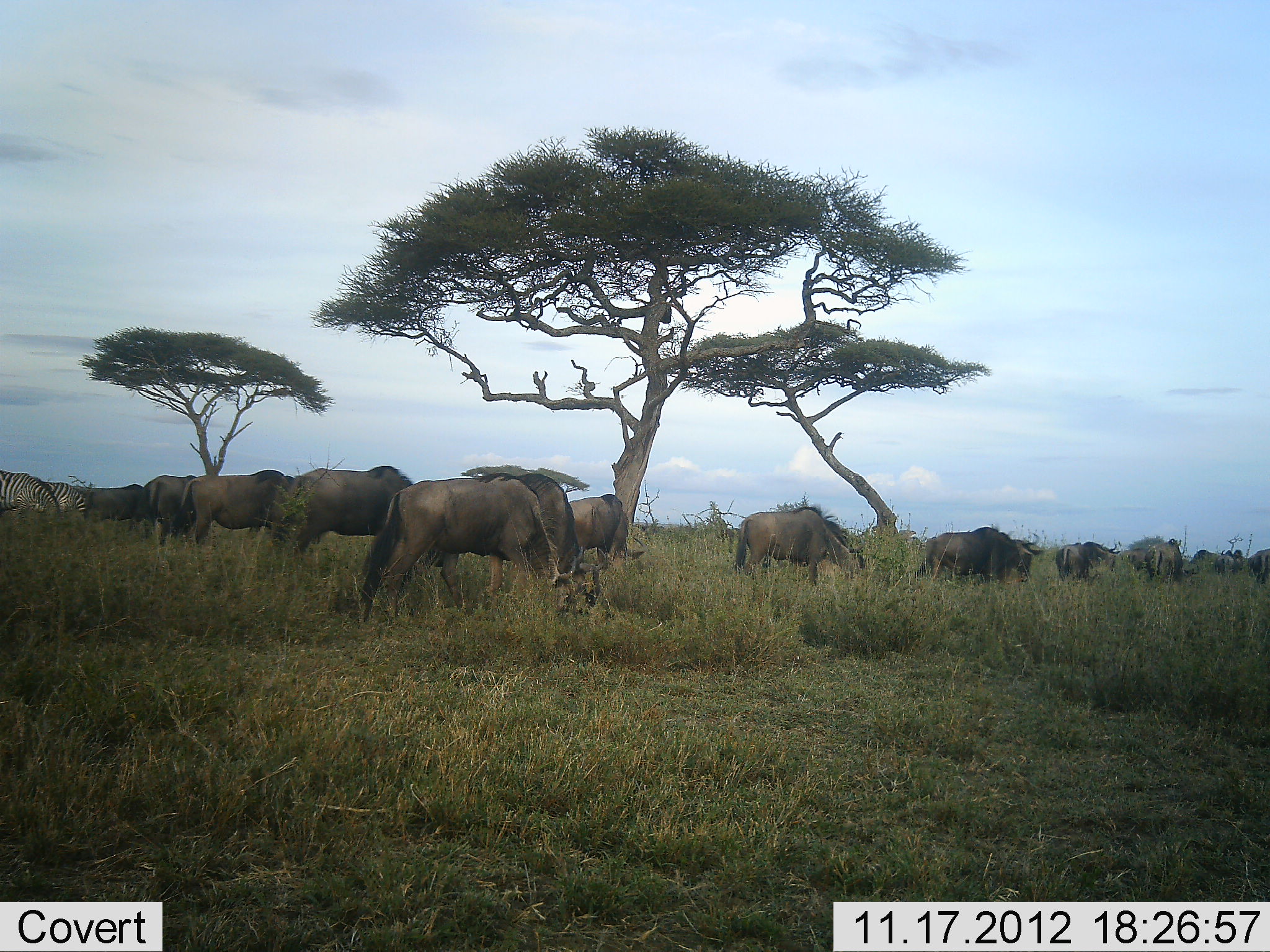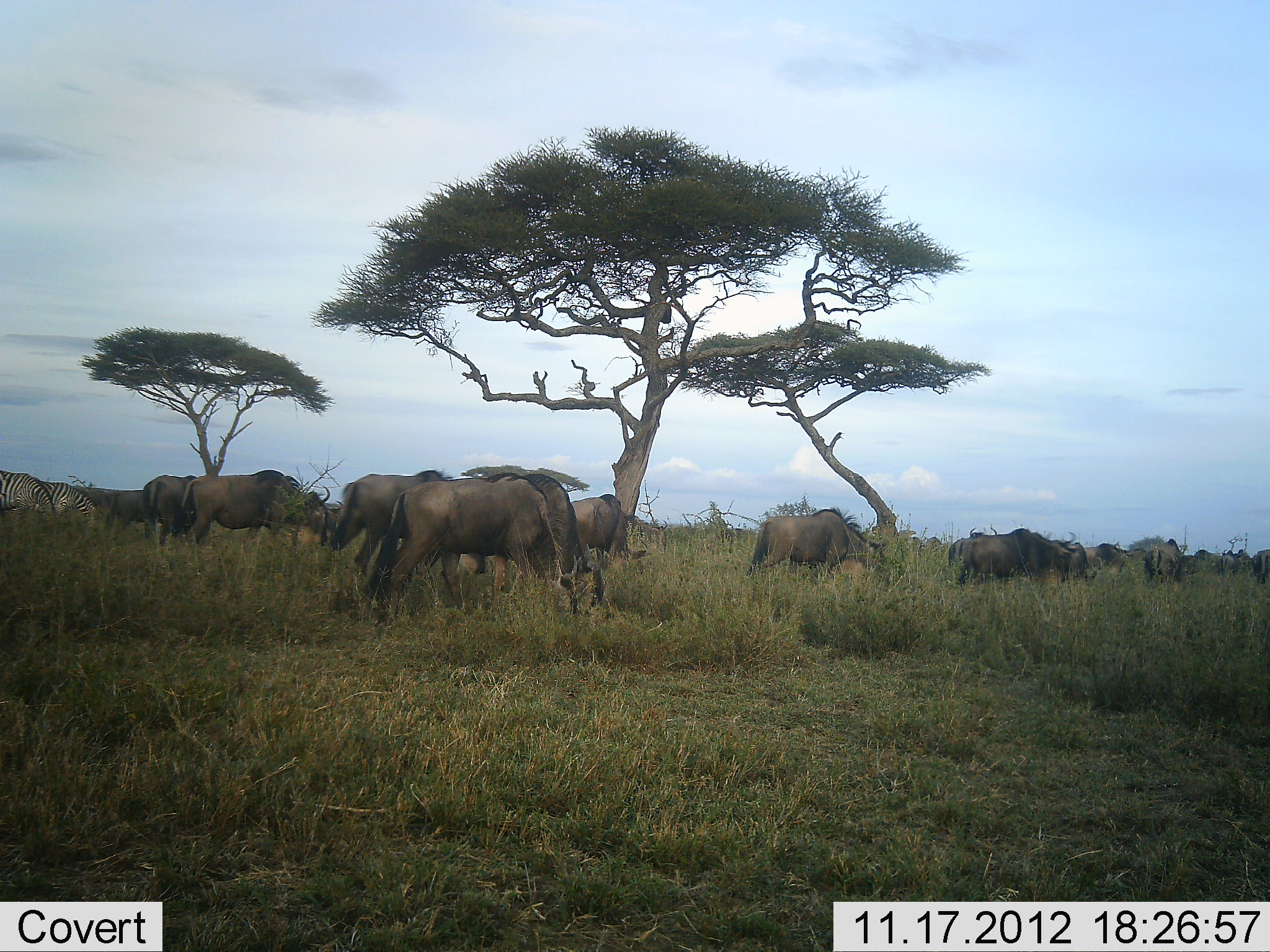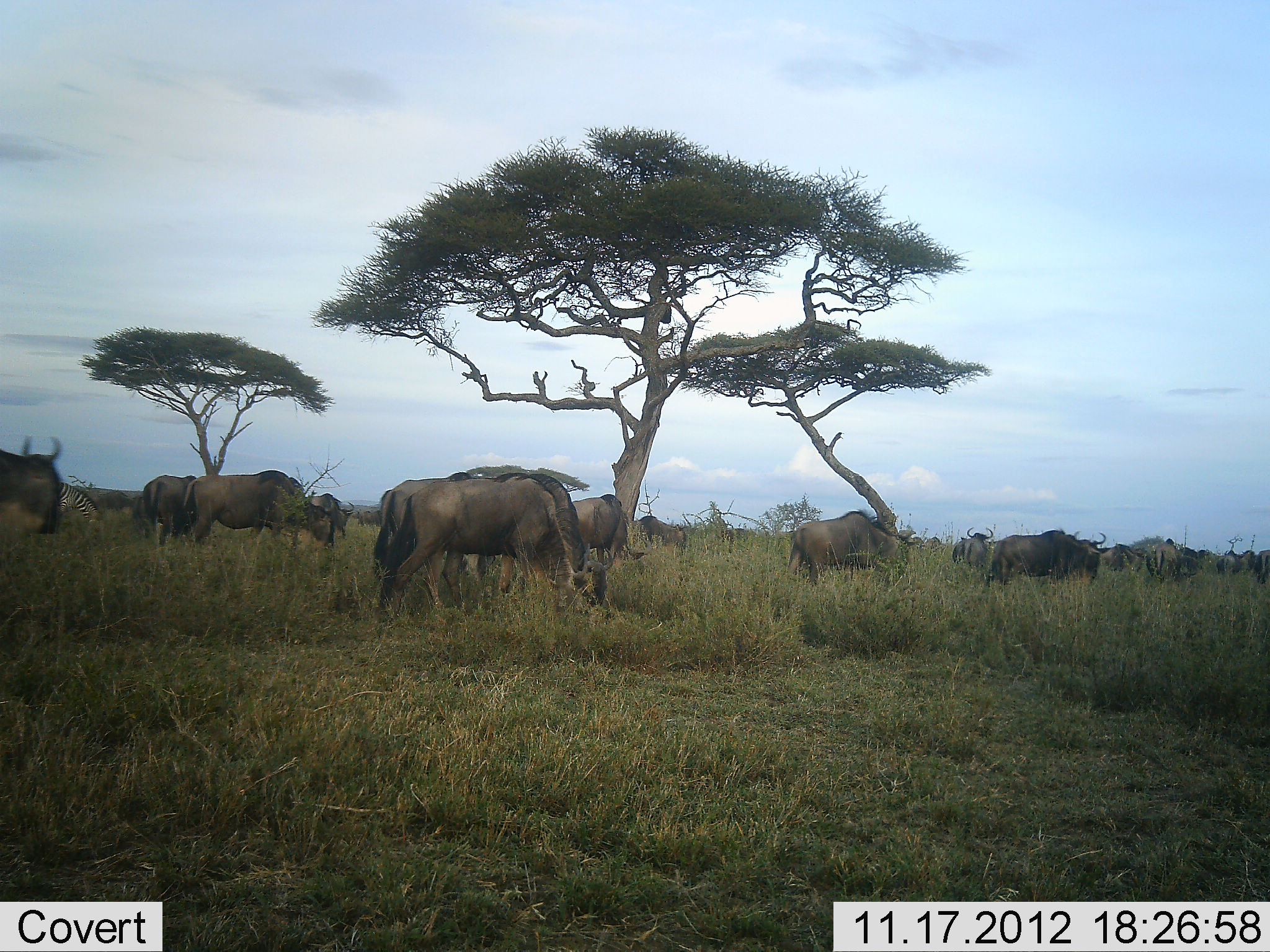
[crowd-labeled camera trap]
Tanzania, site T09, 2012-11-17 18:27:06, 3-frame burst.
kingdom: Animalia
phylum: Chordata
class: Mammalia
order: Artiodactyla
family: Bovidae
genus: Connochaetes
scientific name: Connochaetes taurinus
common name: blue wildebeest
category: wildebeest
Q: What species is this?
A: Wildebeest (blue wildebeest) (Connochaetes taurinus).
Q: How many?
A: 11-50.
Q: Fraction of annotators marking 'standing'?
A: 58%.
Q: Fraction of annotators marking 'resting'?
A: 8%.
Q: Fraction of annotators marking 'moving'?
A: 75%.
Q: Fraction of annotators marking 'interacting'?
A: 0%.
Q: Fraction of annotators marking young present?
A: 0%.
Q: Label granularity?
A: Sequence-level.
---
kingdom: Animalia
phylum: Chordata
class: Mammalia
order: Perissodactyla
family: Equidae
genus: Equus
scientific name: Equus quagga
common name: plains zebra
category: zebra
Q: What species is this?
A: Zebra (plains zebra) (Equus quagga).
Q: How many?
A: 2.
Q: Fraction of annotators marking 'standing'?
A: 60%.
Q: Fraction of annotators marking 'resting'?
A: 0%.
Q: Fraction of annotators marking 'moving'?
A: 10%.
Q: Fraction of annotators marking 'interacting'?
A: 0%.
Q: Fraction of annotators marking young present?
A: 0%.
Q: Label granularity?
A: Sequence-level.